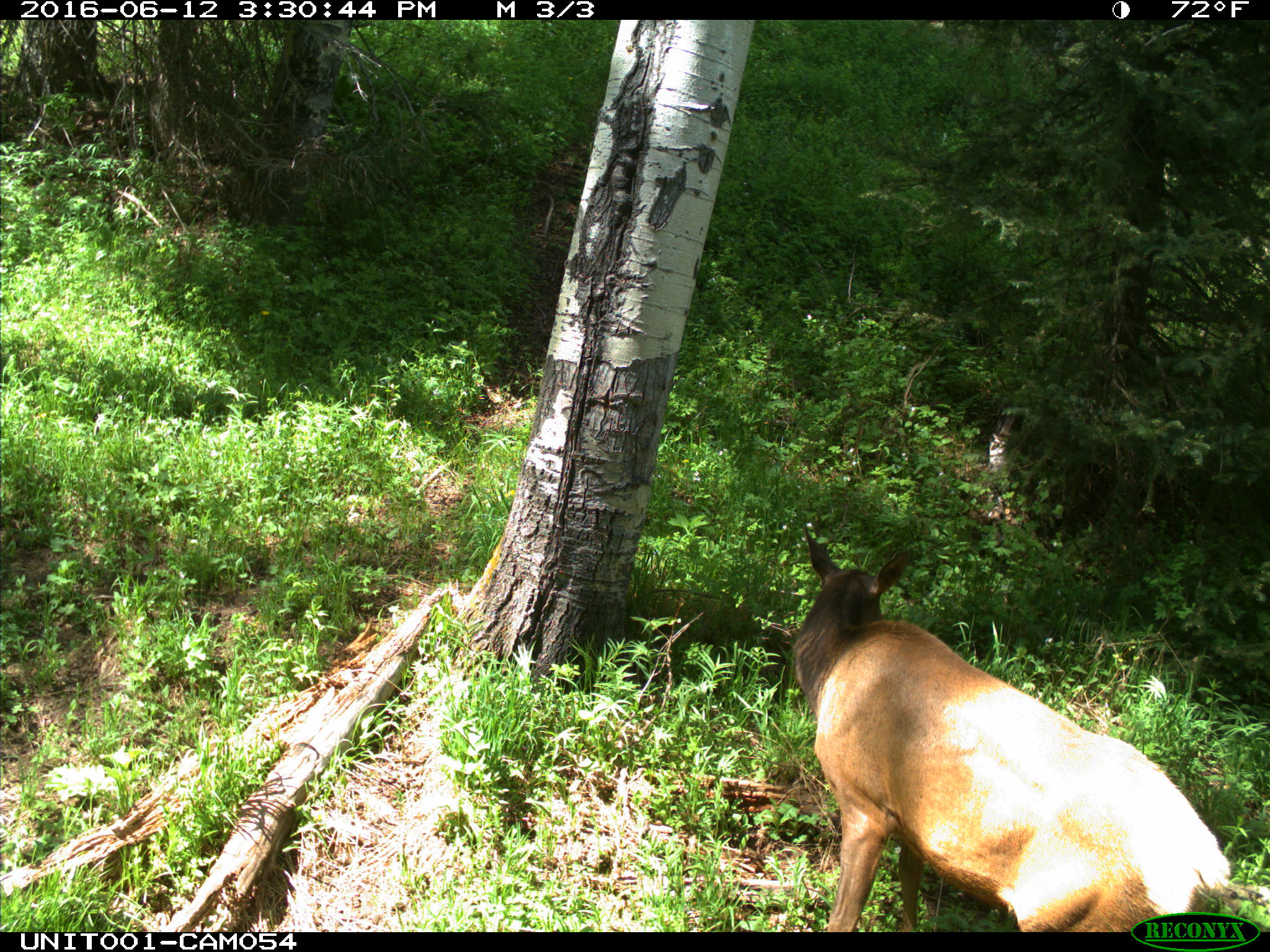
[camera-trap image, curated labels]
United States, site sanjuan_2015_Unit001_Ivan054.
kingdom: Animalia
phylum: Chordata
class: Mammalia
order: Artiodactyla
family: Cervidae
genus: Cervus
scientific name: Cervus elaphus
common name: red deer